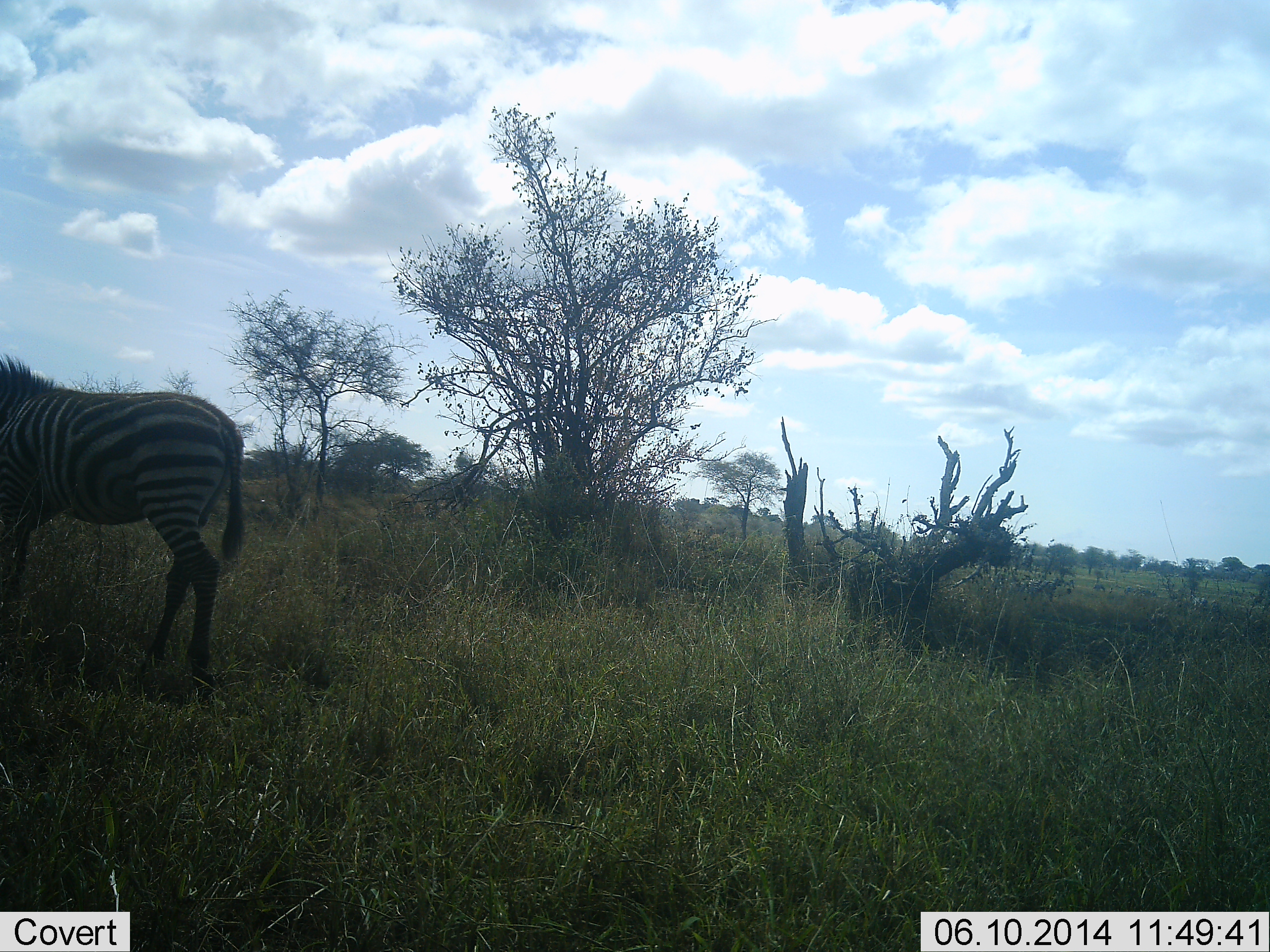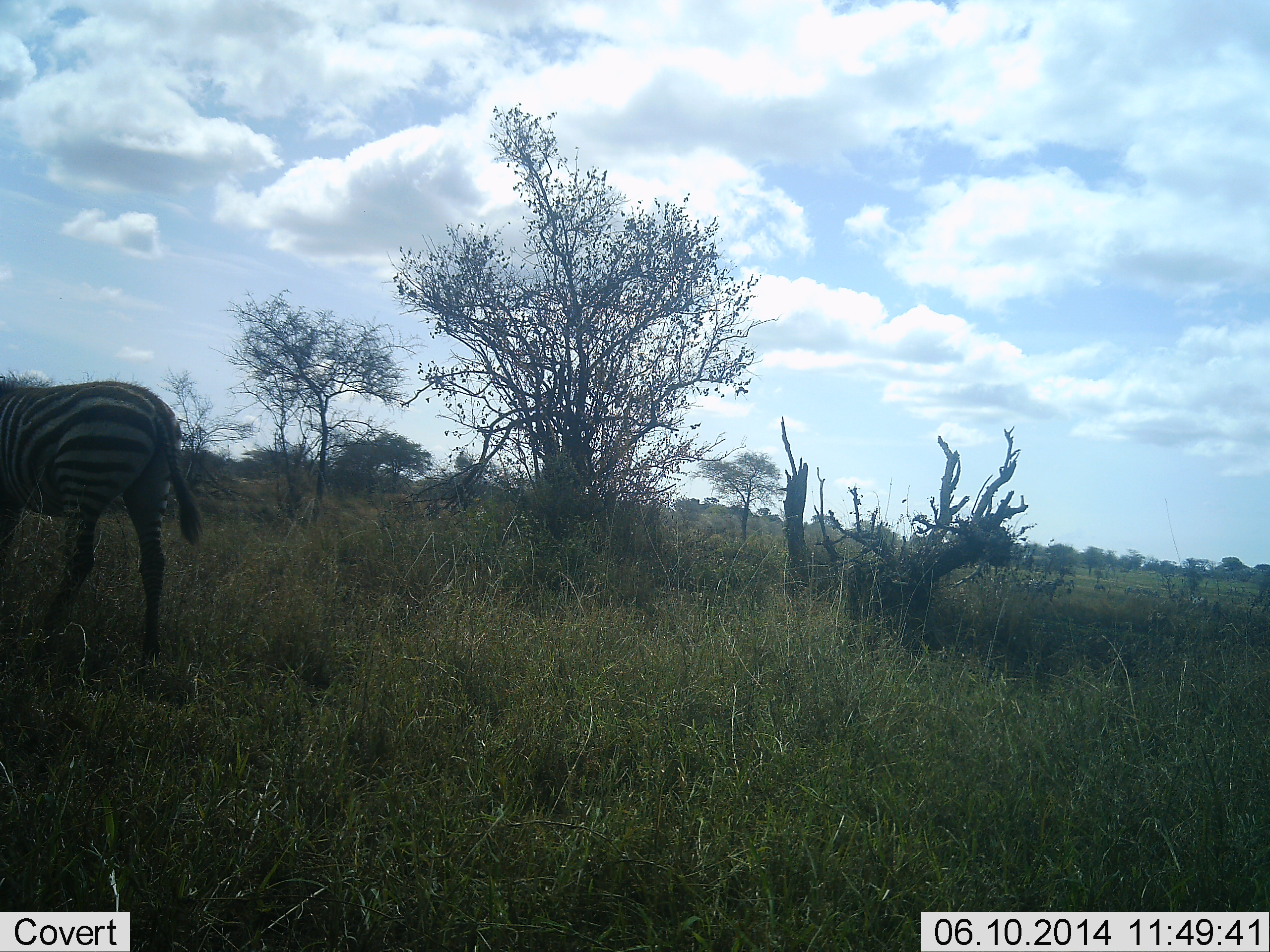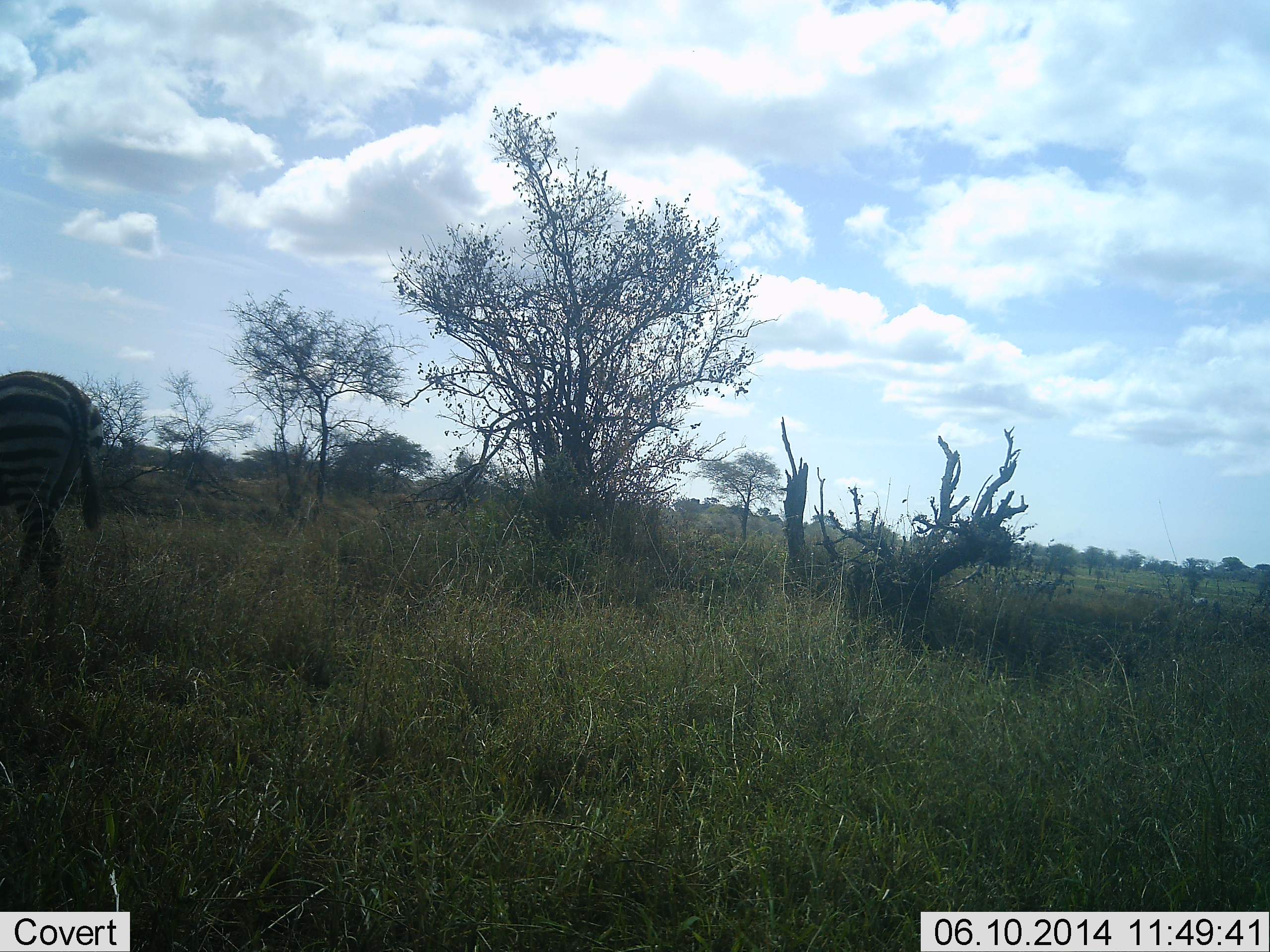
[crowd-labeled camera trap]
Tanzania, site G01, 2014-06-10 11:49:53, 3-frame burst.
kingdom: Animalia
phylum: Chordata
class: Mammalia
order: Perissodactyla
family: Equidae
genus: Equus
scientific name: Equus quagga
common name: plains zebra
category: zebra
Zebra (plains zebra) (Equus quagga), count 1. Behavior (volunteer vote fractions): standing 10%, resting 0%, moving 90%, interacting 0%. Young present (vote fraction): 0%. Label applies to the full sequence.